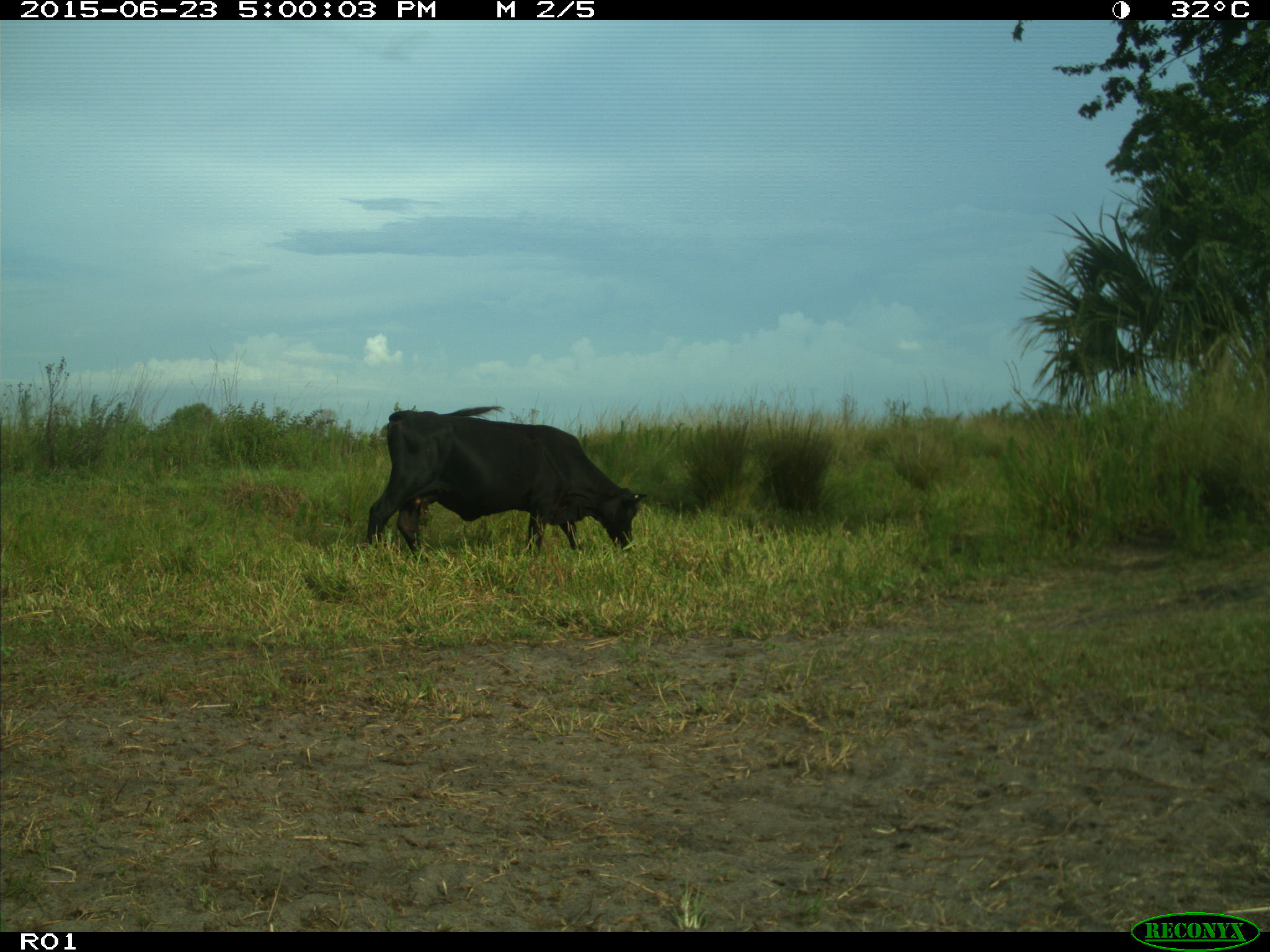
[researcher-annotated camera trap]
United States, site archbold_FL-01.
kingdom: Animalia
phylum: Chordata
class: Mammalia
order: Artiodactyla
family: Bovidae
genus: Bos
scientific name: Bos taurus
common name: domestic cow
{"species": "Bos taurus (domestic cow)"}